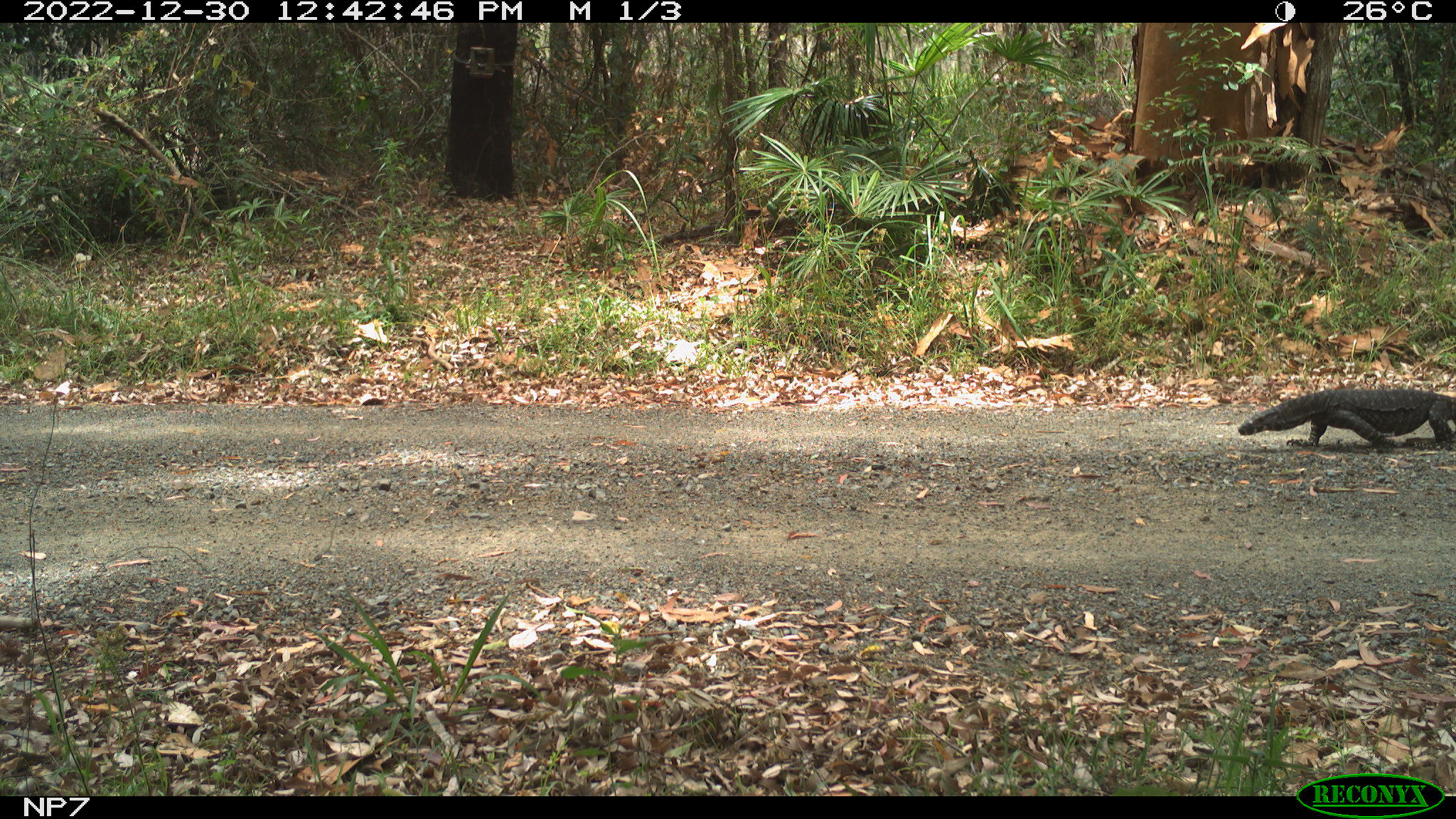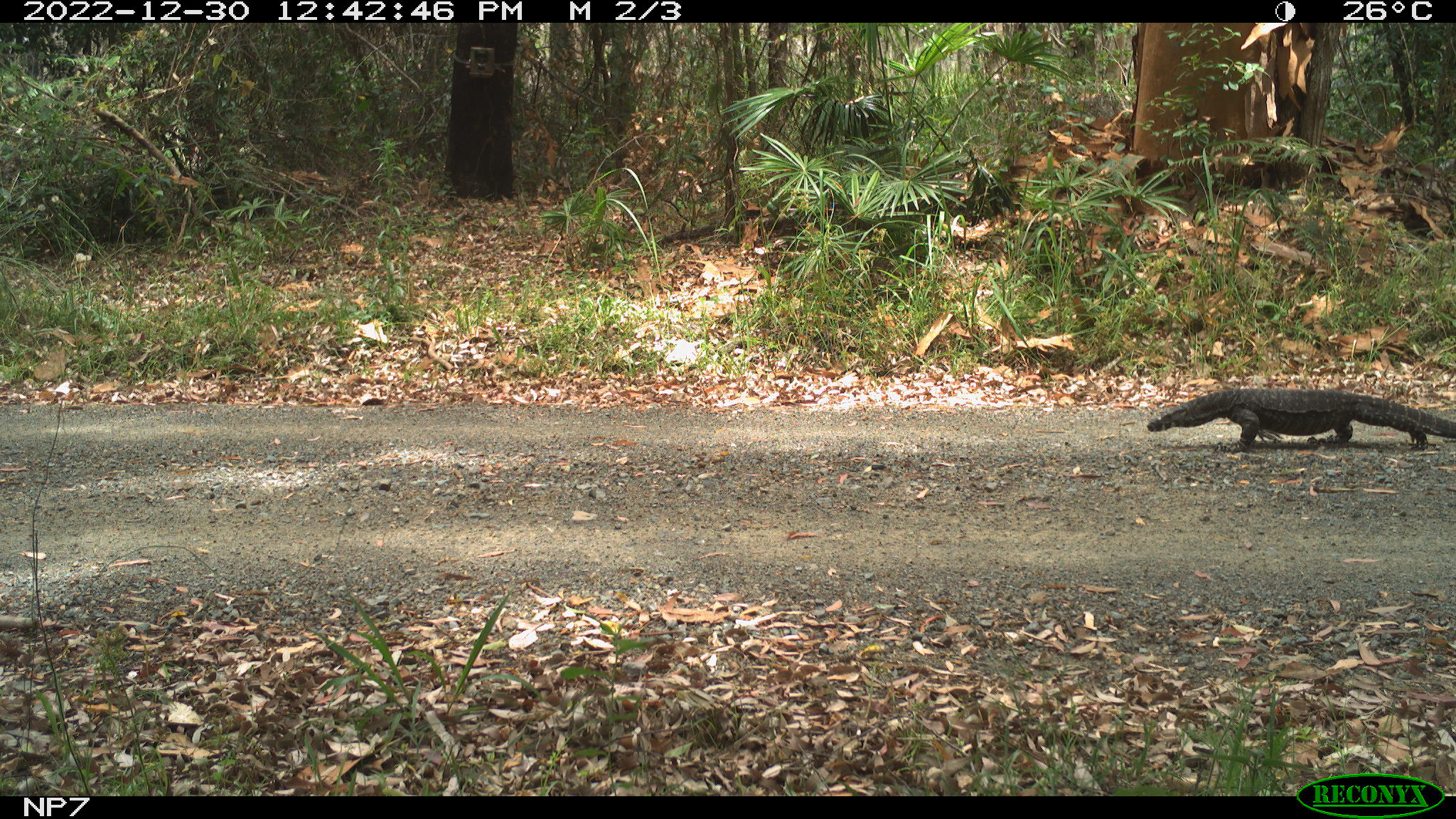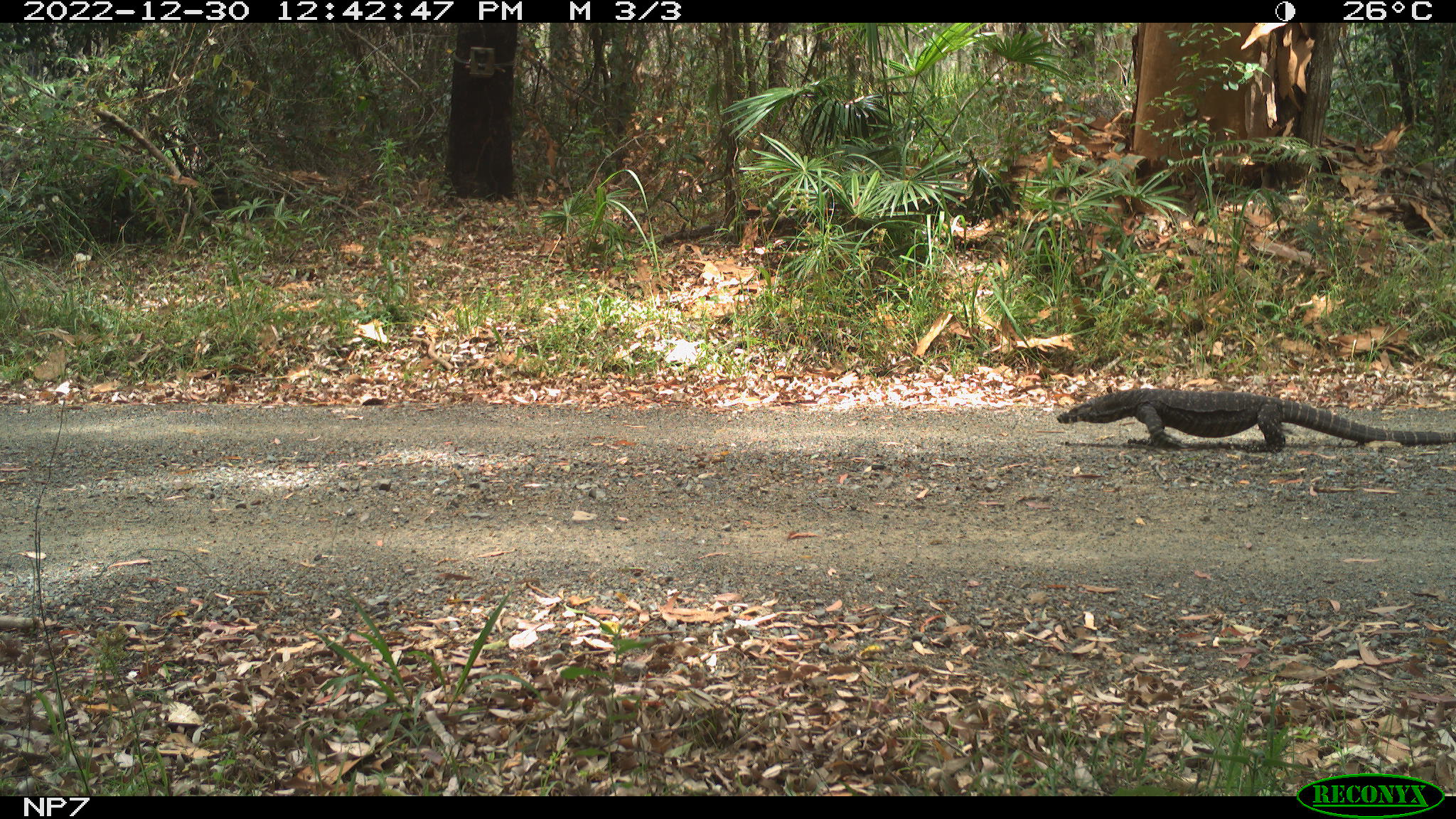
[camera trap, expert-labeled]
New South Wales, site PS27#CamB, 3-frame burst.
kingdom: Animalia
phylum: Chordata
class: Reptilia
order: Squamata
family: Varanidae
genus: Varanus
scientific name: Varanus varius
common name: lace monitor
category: goanna